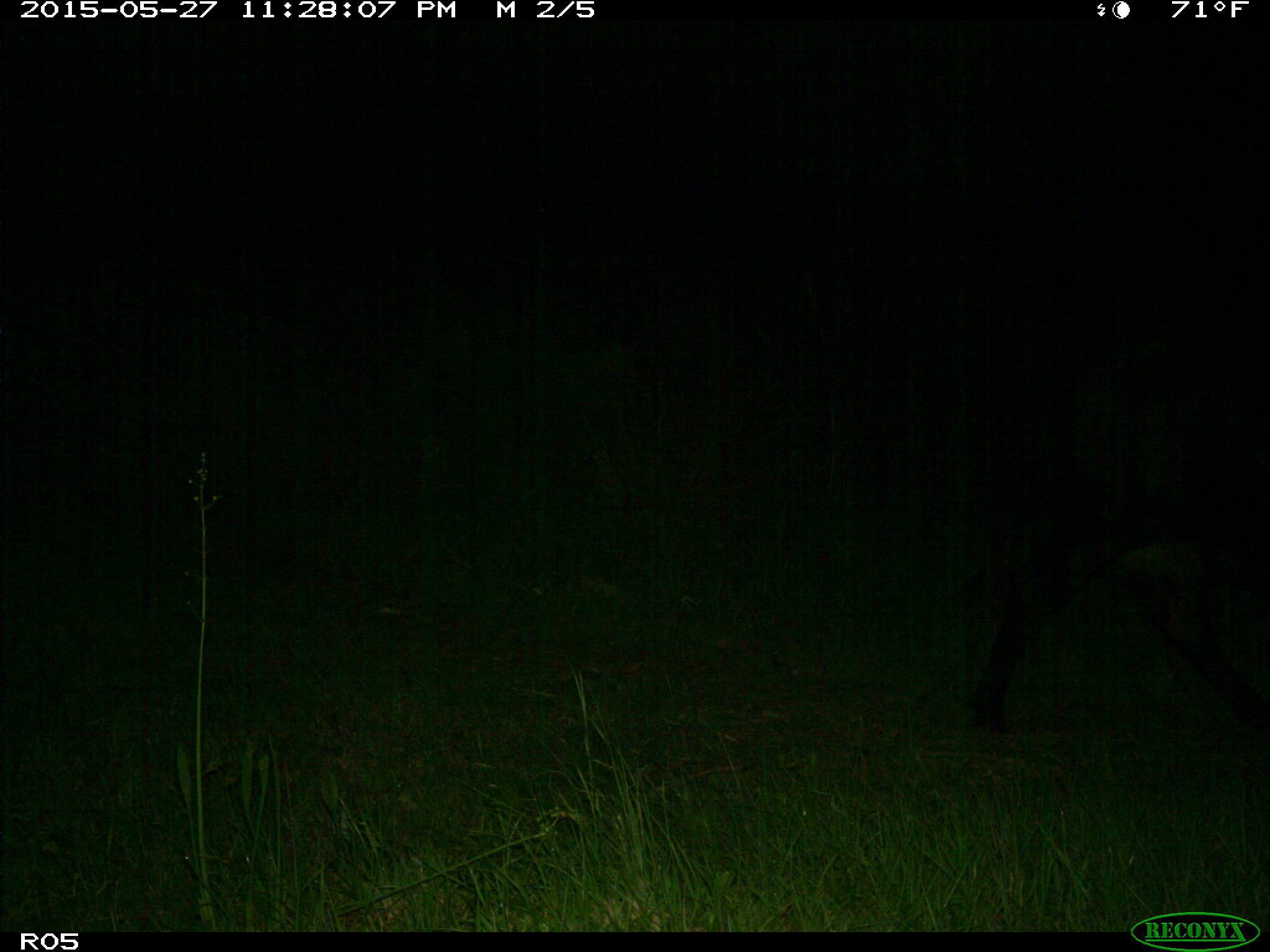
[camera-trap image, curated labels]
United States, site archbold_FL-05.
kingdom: Animalia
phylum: Chordata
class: Mammalia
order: Artiodactyla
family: Bovidae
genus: Bos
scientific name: Bos taurus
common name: domestic cow